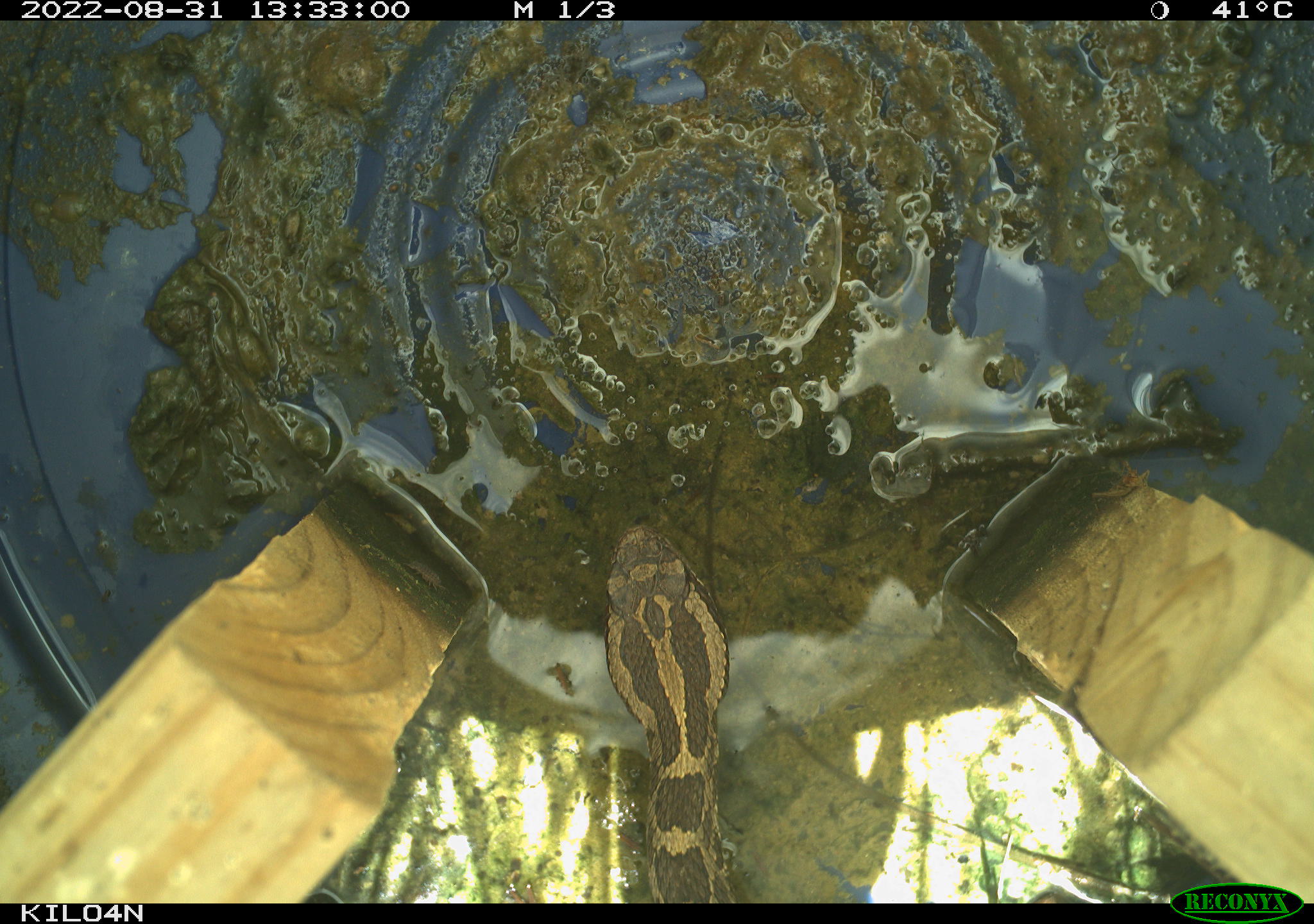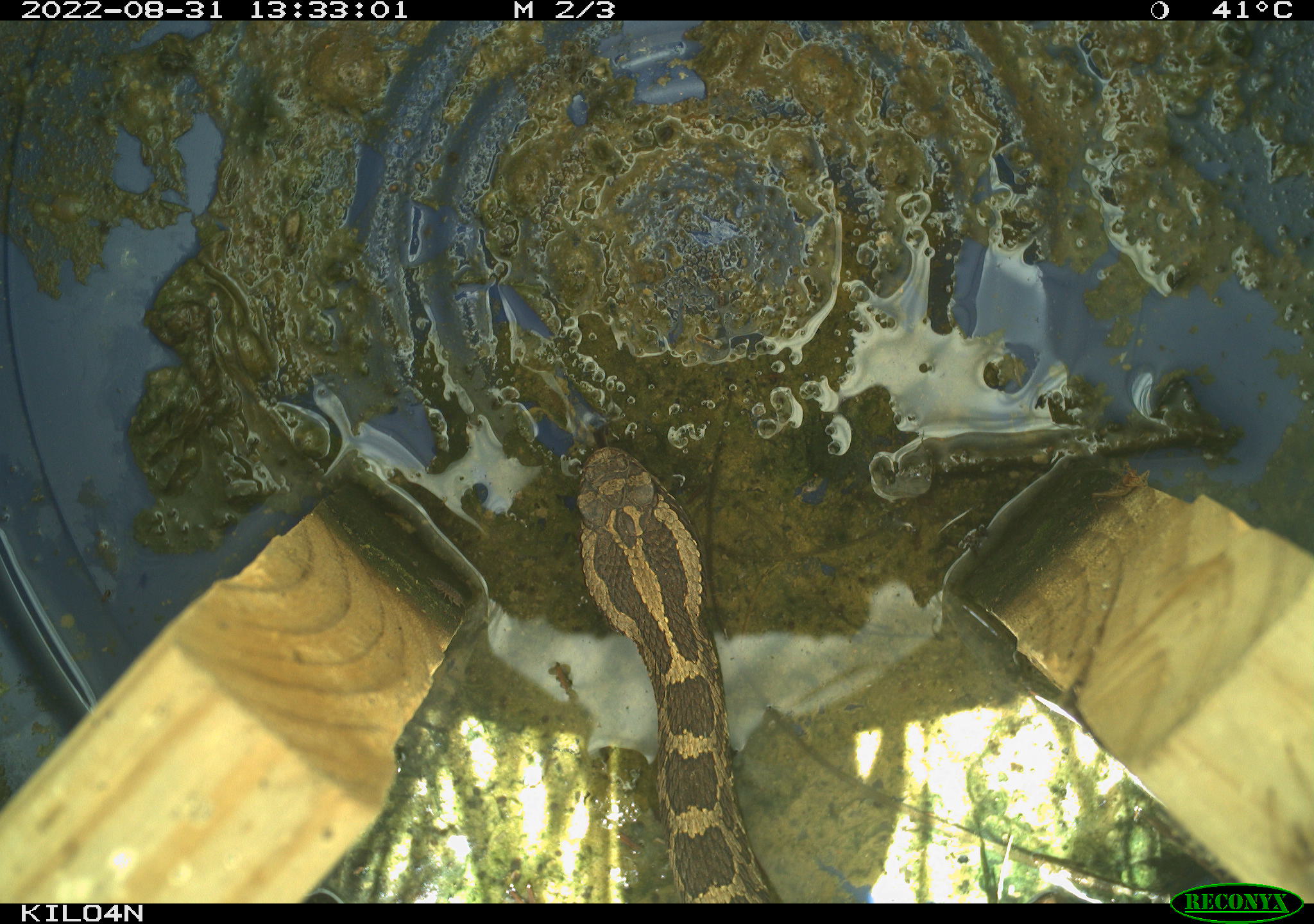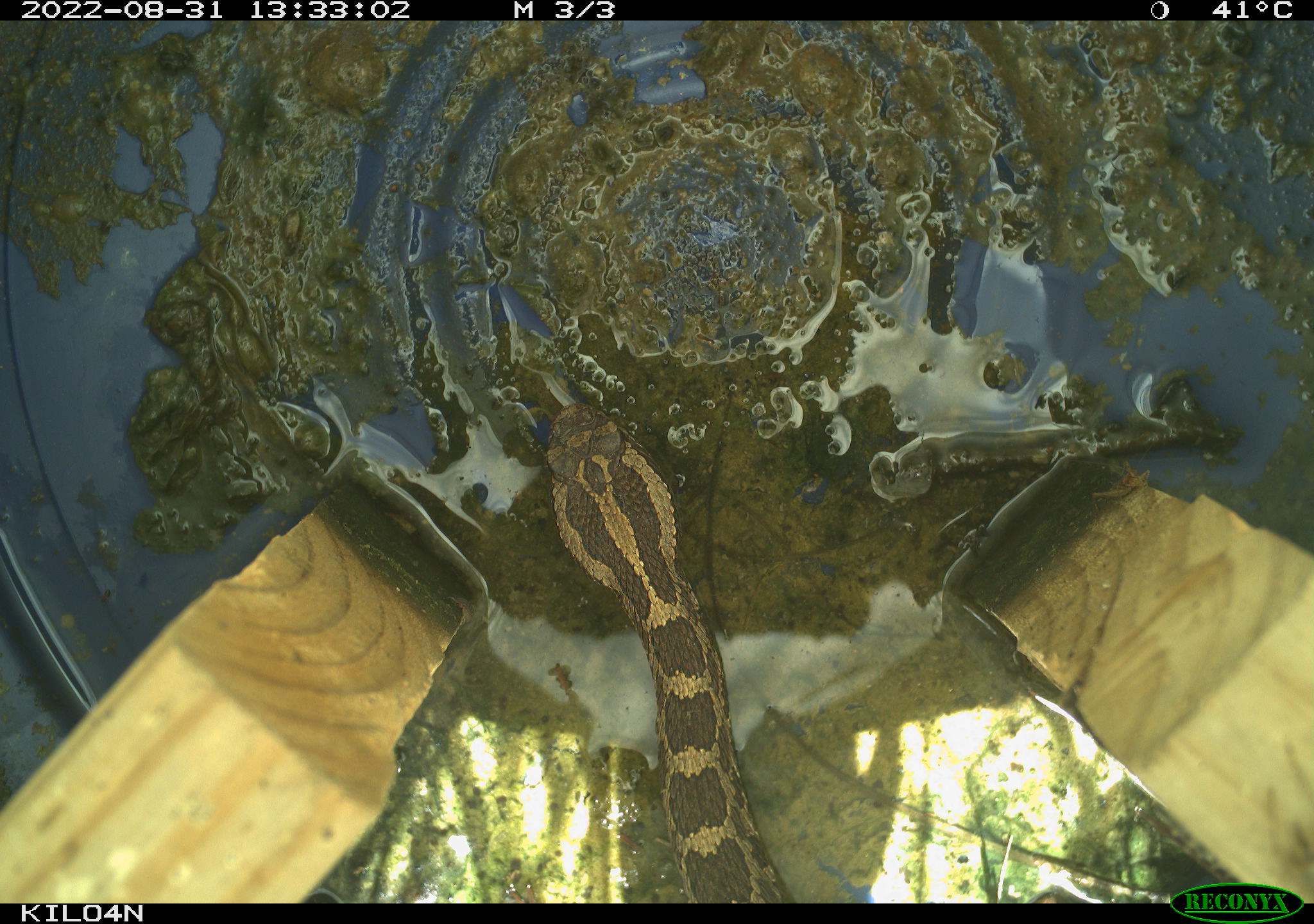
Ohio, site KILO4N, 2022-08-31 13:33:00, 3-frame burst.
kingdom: Animalia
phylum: Chordata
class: Reptilia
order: Squamata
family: Viperidae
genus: Sistrurus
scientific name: Sistrurus catenatus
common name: eastern massasauga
Eastern massasauga (Sistrurus catenatus).